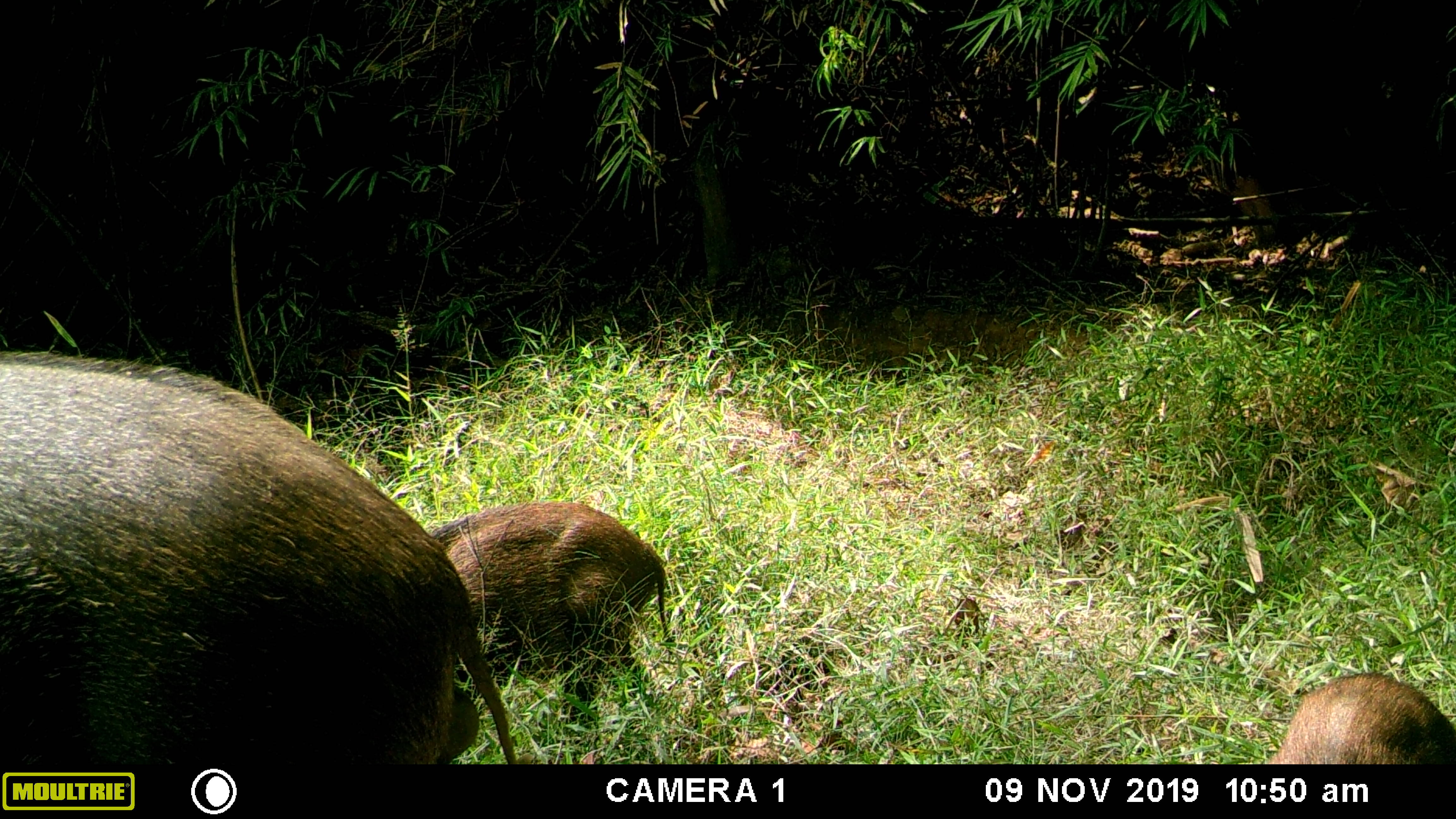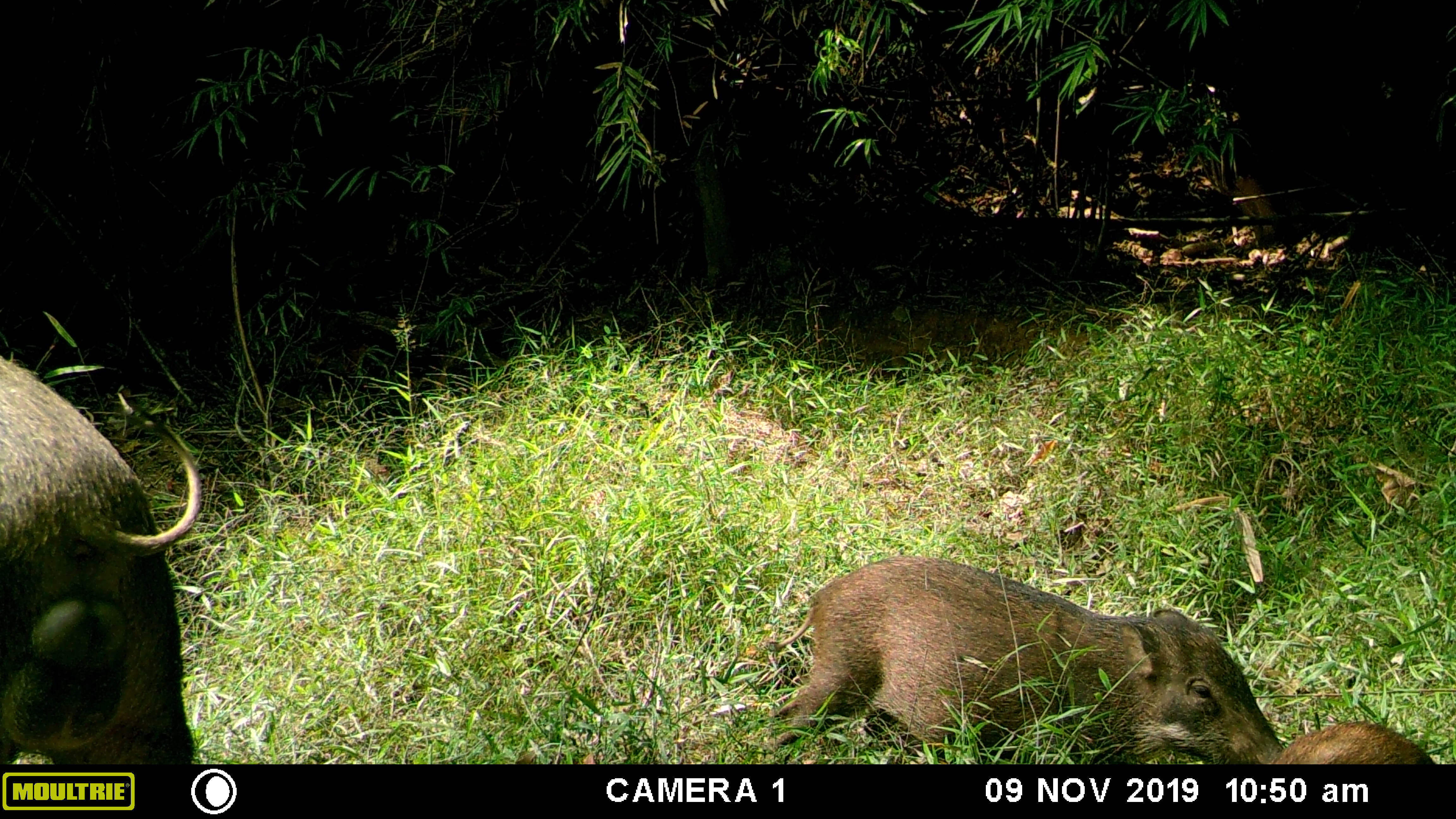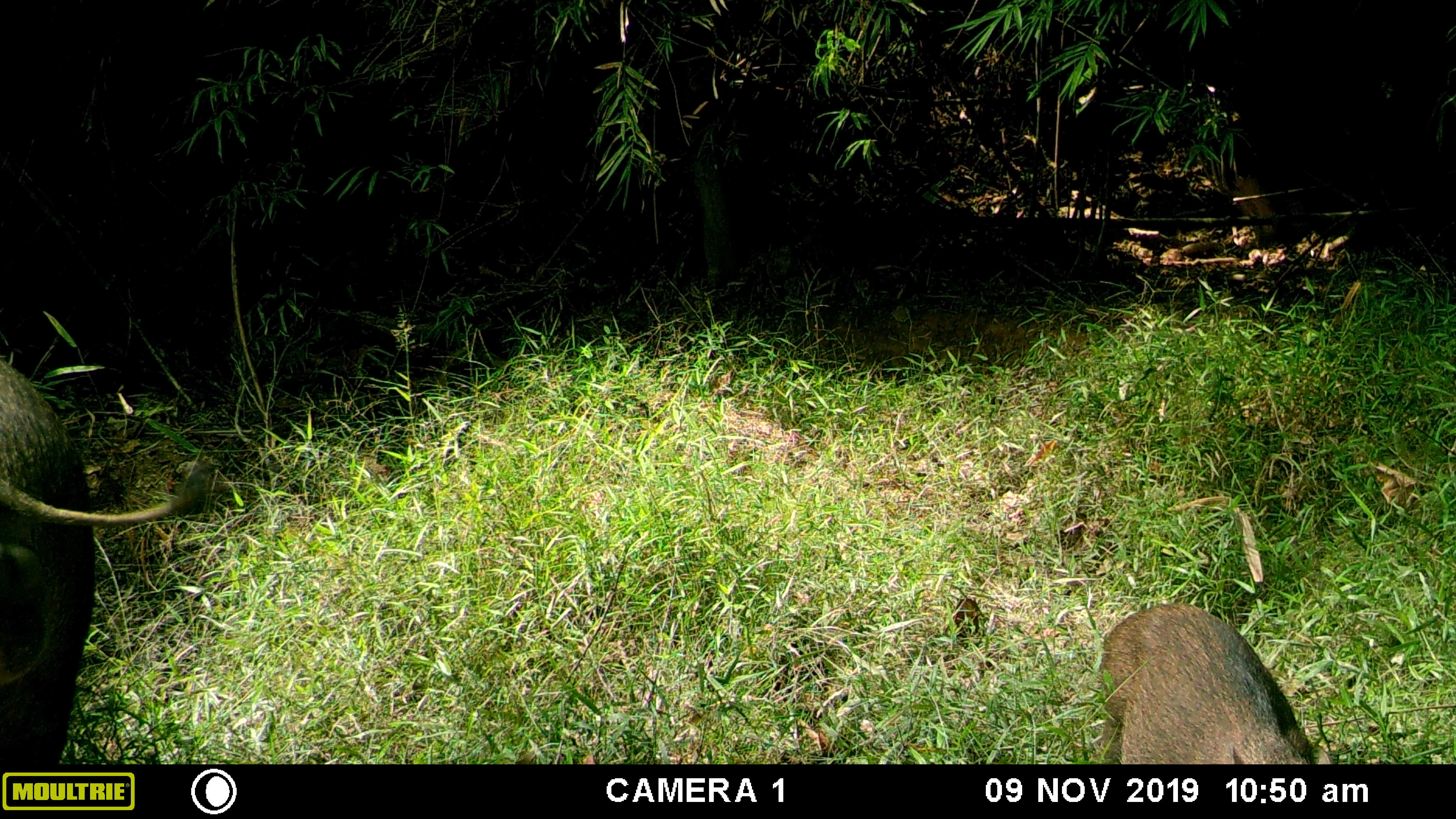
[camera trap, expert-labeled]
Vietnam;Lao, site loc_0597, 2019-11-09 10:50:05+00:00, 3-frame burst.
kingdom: Animalia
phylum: Chordata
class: Mammalia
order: Artiodactyla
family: Suidae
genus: Sus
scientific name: Sus scrofa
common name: eurasian wild pig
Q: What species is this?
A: Eurasian wild pig (Sus scrofa).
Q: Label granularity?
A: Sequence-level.